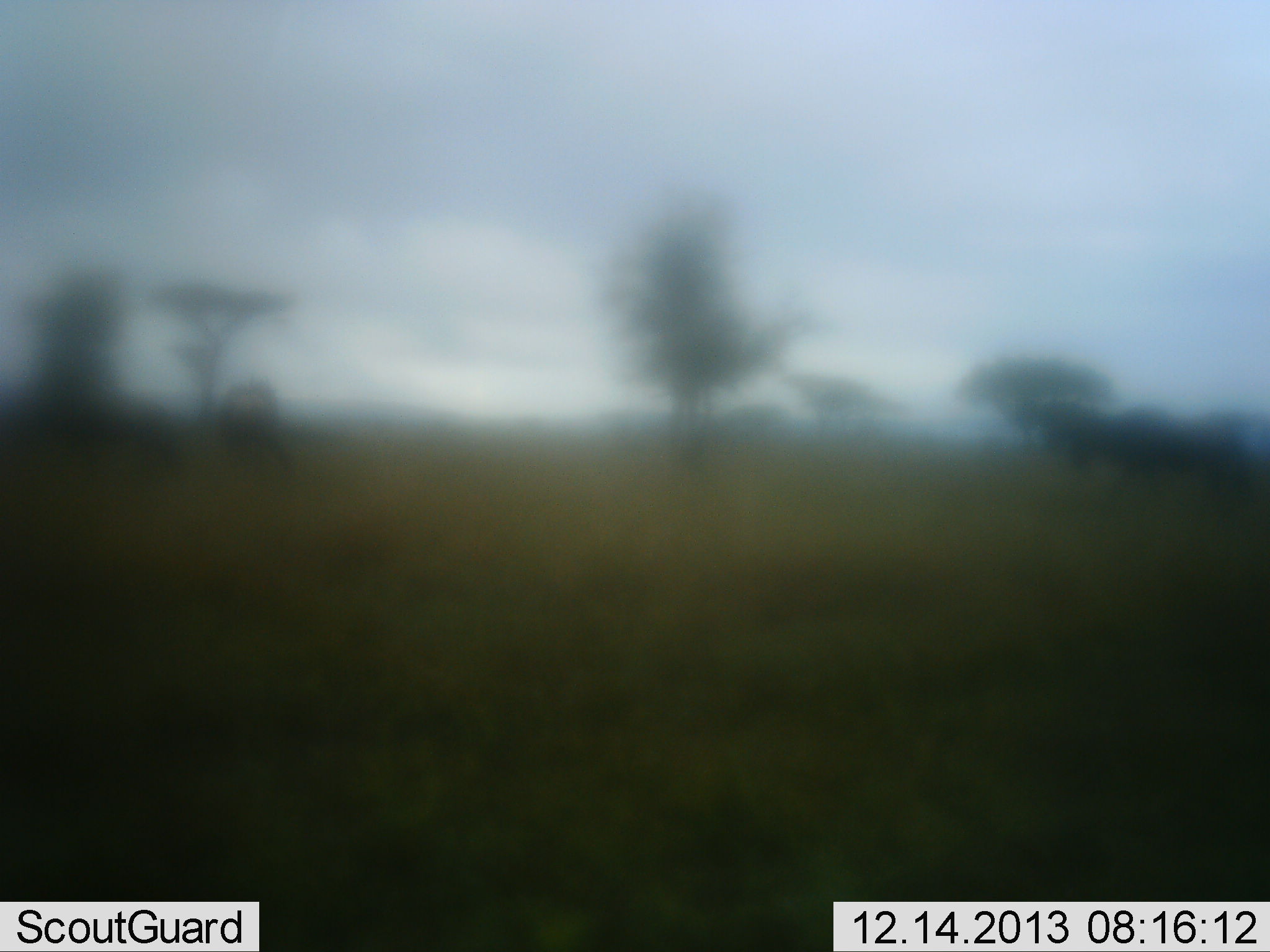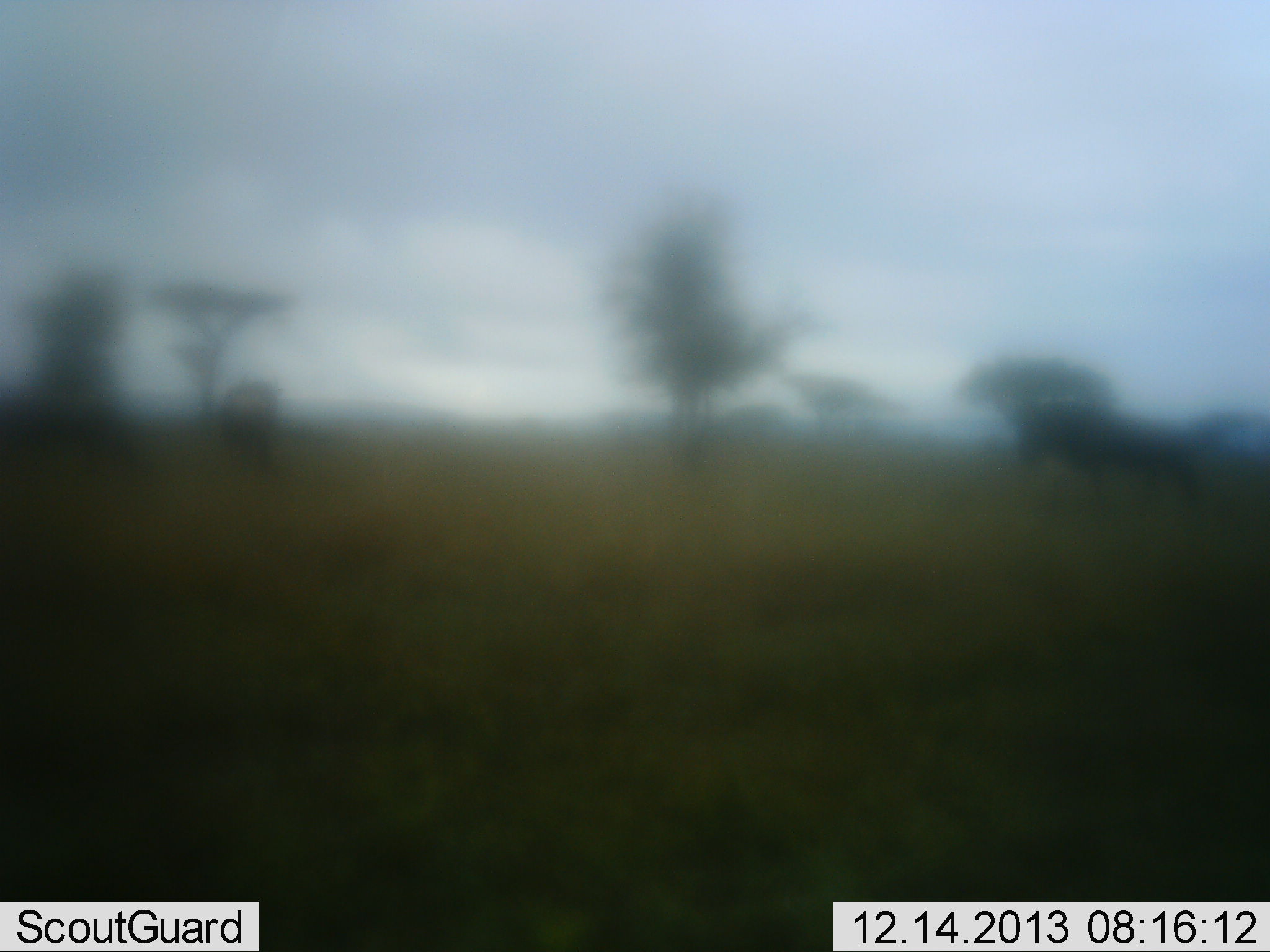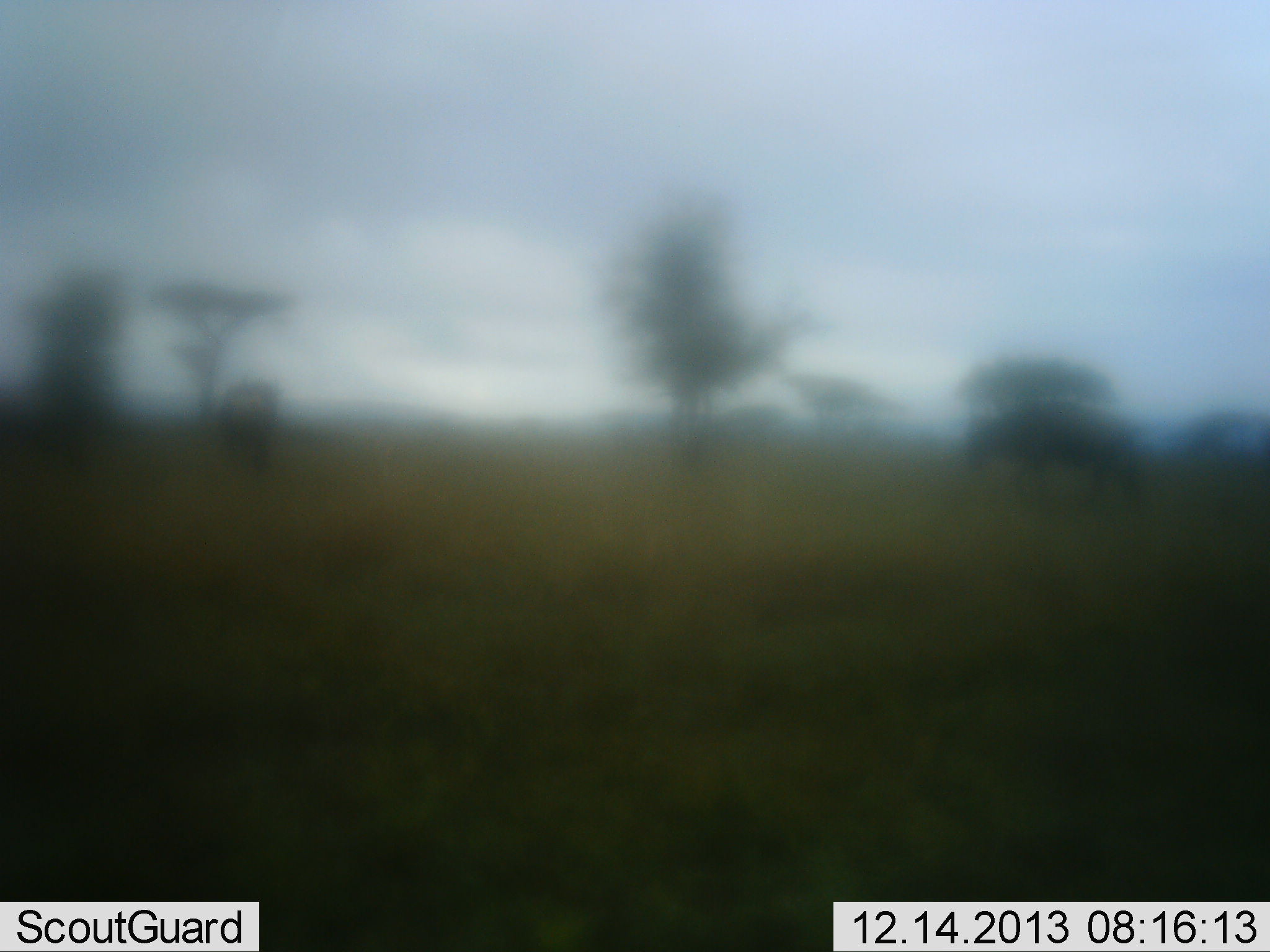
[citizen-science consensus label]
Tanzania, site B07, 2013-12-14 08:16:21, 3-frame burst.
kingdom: Animalia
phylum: Chordata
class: Mammalia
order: Artiodactyla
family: Bovidae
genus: Connochaetes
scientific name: Connochaetes taurinus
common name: blue wildebeest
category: wildebeest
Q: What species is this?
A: Wildebeest (blue wildebeest) (Connochaetes taurinus).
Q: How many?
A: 3.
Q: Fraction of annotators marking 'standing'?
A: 30%.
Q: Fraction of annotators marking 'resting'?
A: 0%.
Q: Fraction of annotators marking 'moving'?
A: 90%.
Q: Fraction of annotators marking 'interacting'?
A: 0%.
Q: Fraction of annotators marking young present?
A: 0%.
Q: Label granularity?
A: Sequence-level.